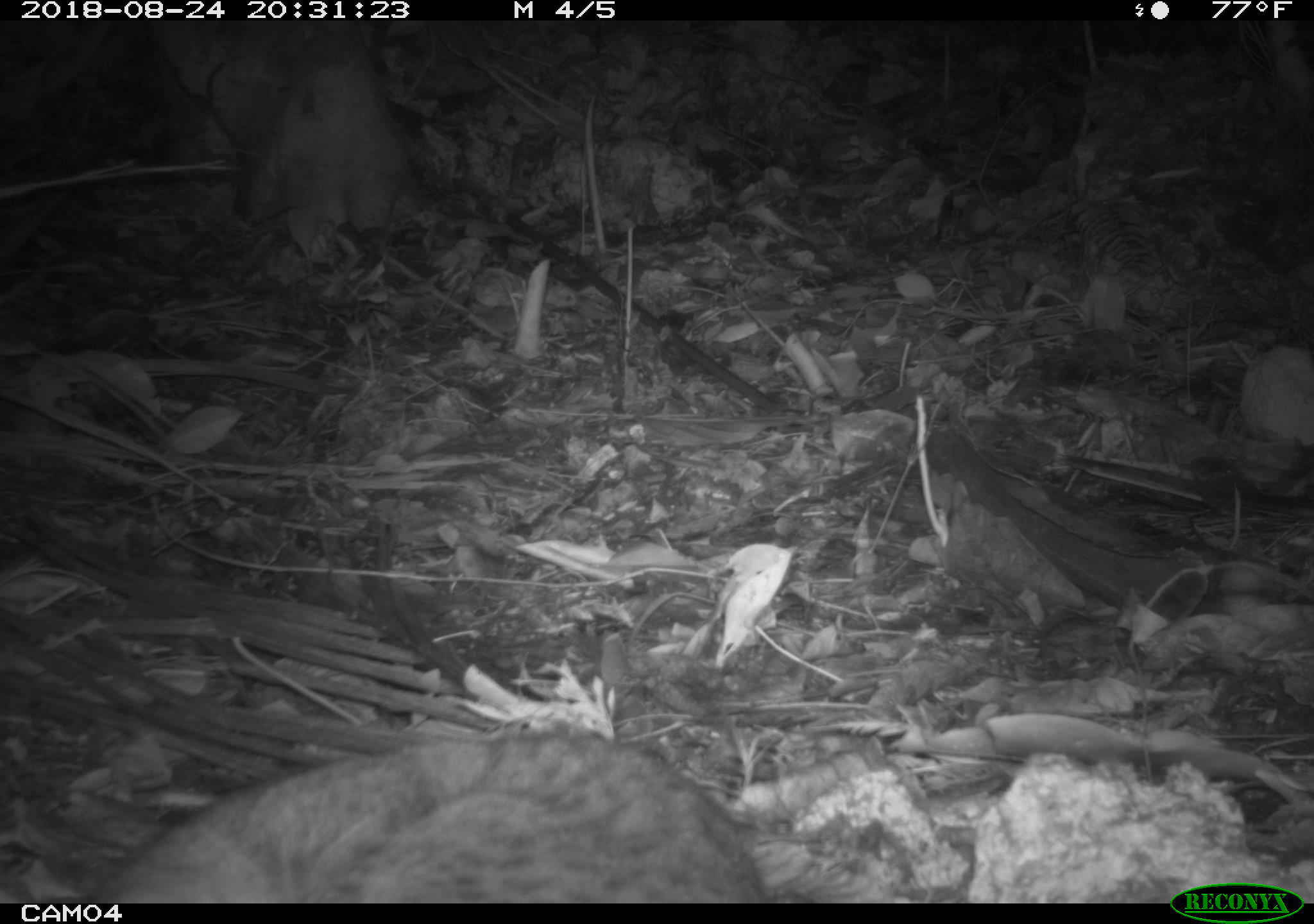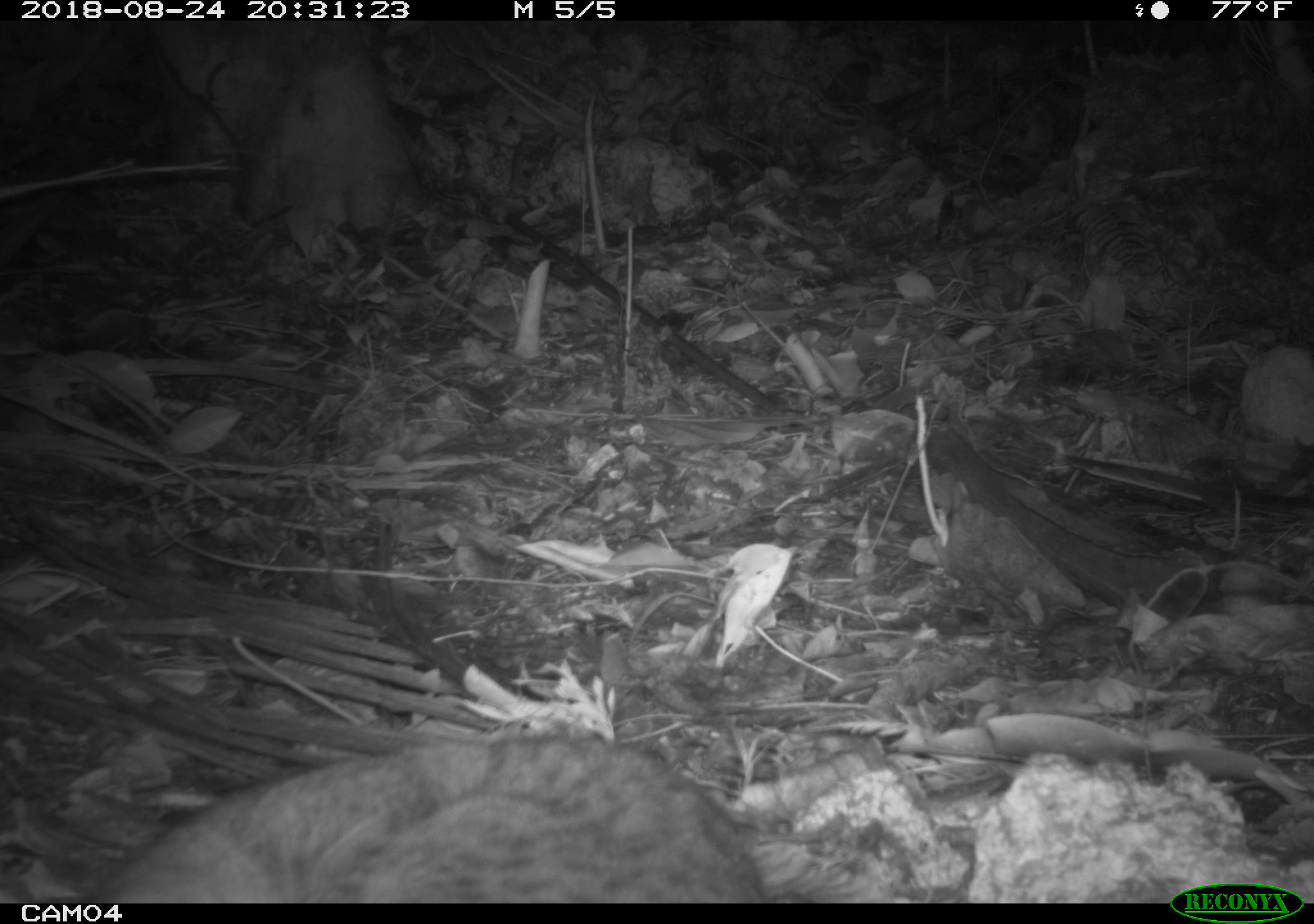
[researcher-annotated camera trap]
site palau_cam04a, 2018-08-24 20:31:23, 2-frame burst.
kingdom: Animalia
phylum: Chordata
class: Mammalia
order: Carnivora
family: Felidae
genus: Felis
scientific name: Felis catus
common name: cat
Cat (Felis catus).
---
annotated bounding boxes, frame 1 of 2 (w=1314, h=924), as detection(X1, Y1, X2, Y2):
cat: detection(70, 728, 767, 902)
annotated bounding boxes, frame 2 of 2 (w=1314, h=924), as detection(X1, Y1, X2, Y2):
cat: detection(41, 730, 779, 902)